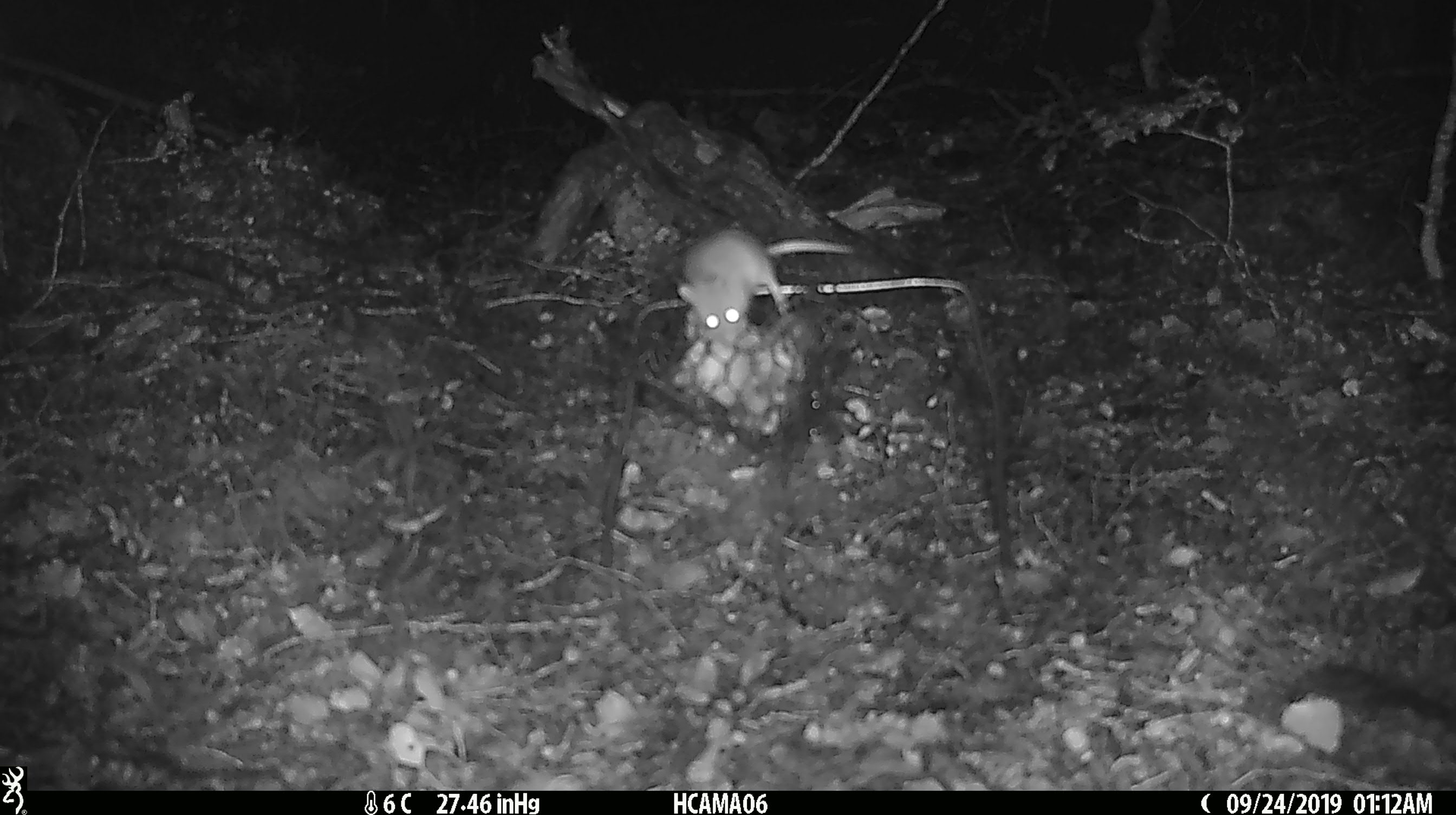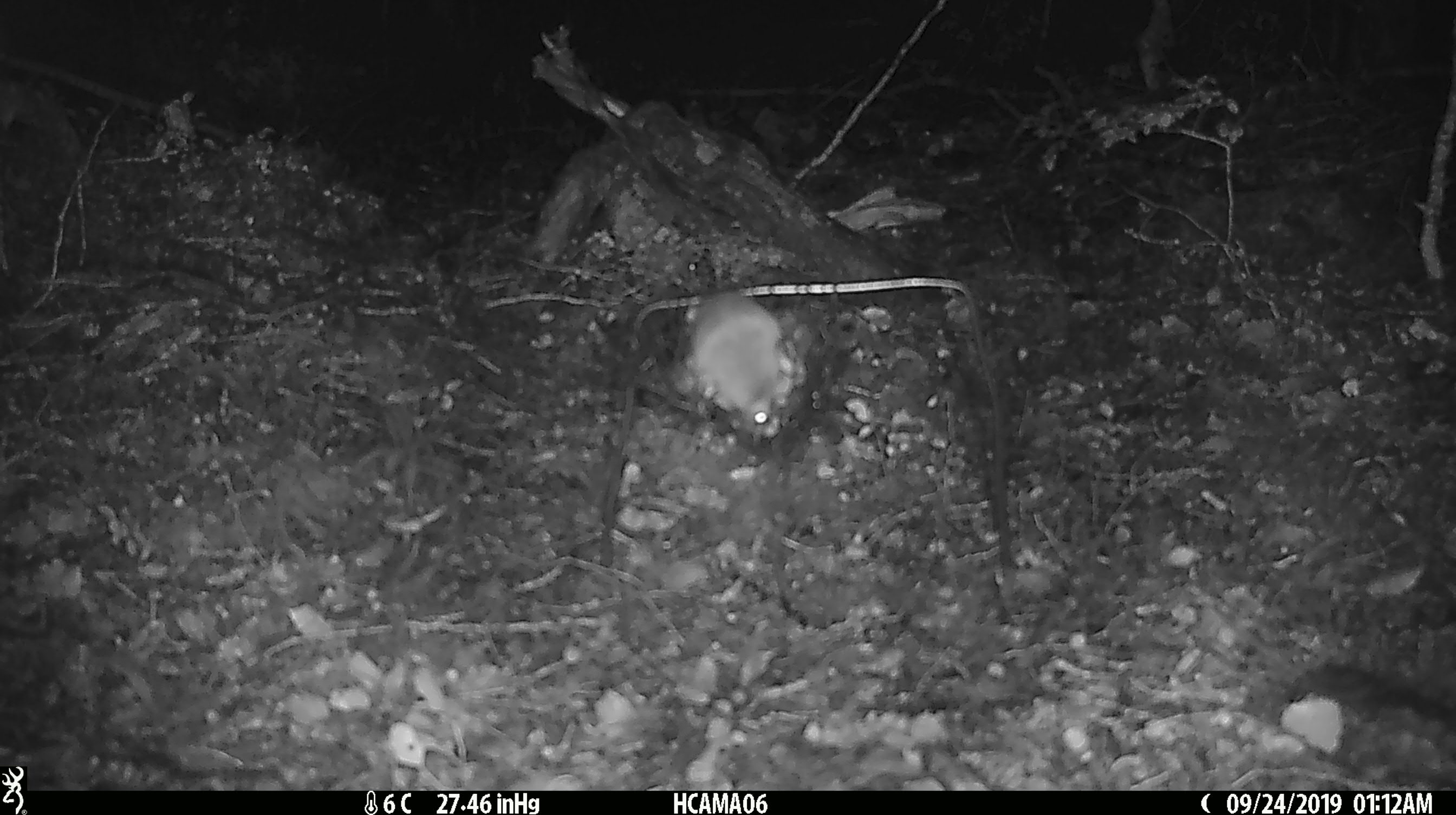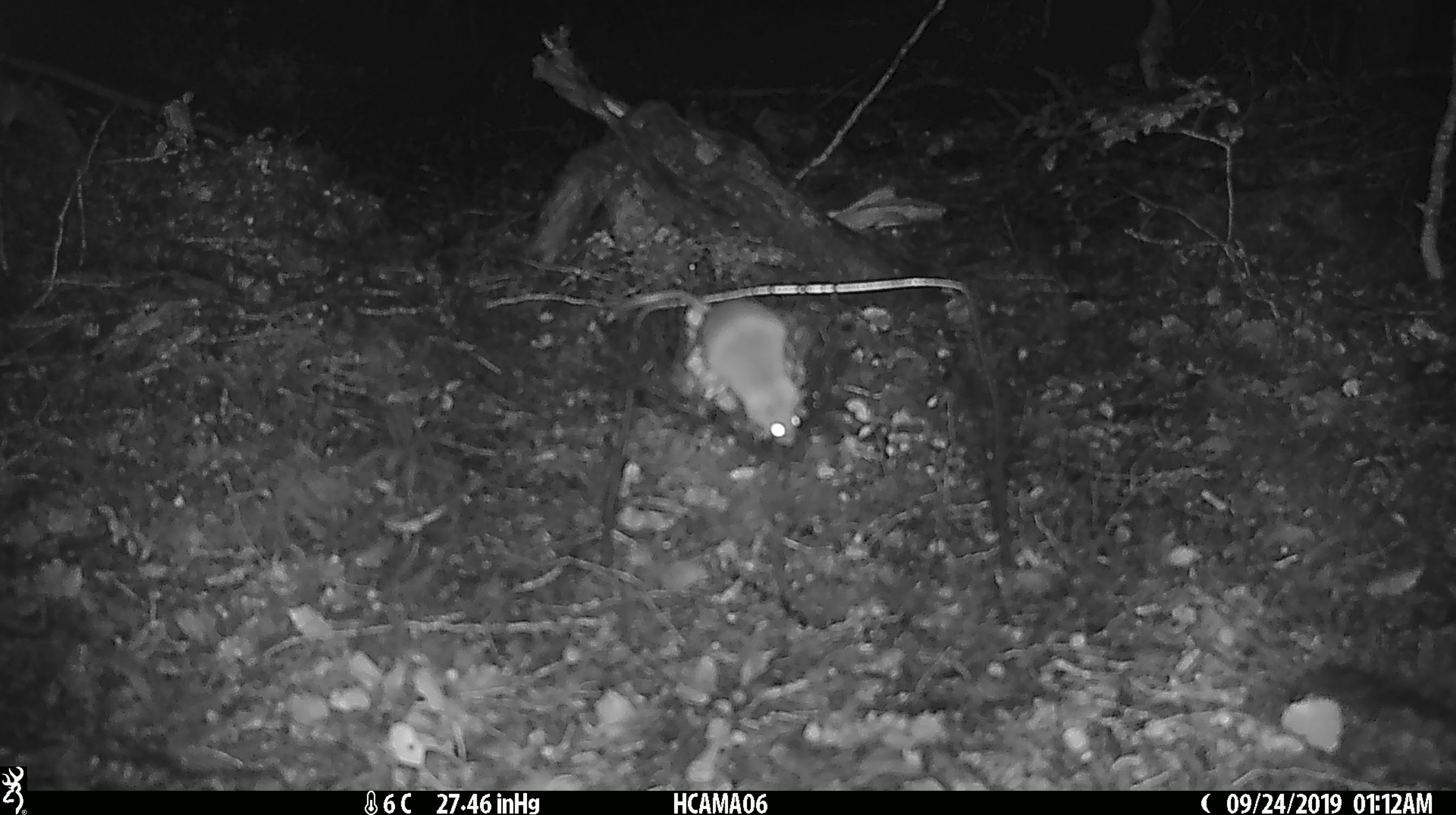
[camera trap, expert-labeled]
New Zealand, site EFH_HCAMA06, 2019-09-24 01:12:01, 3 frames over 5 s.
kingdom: Animalia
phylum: Chordata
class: Mammalia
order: Rodentia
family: Muridae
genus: Mus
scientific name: Mus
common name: mouse